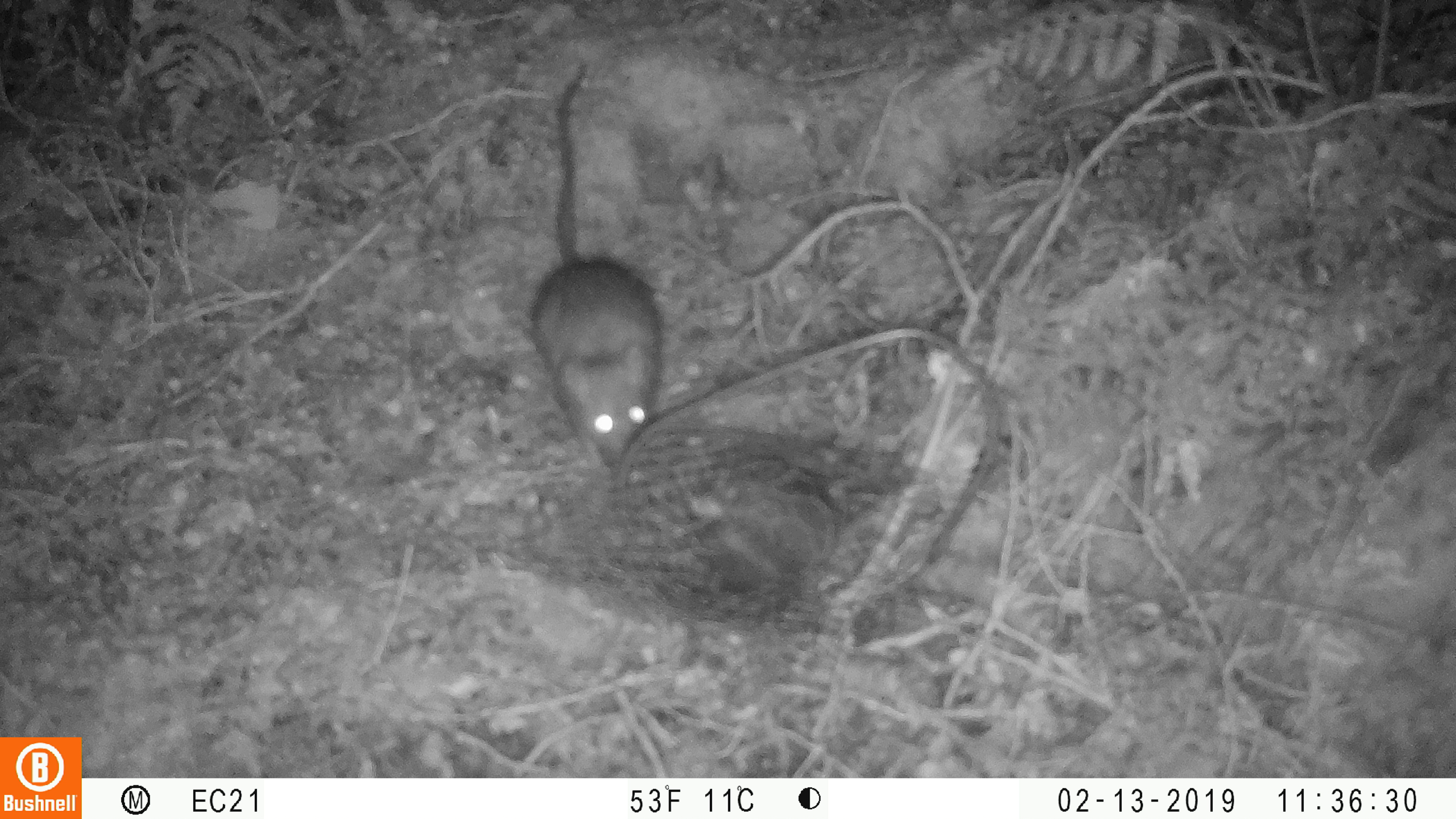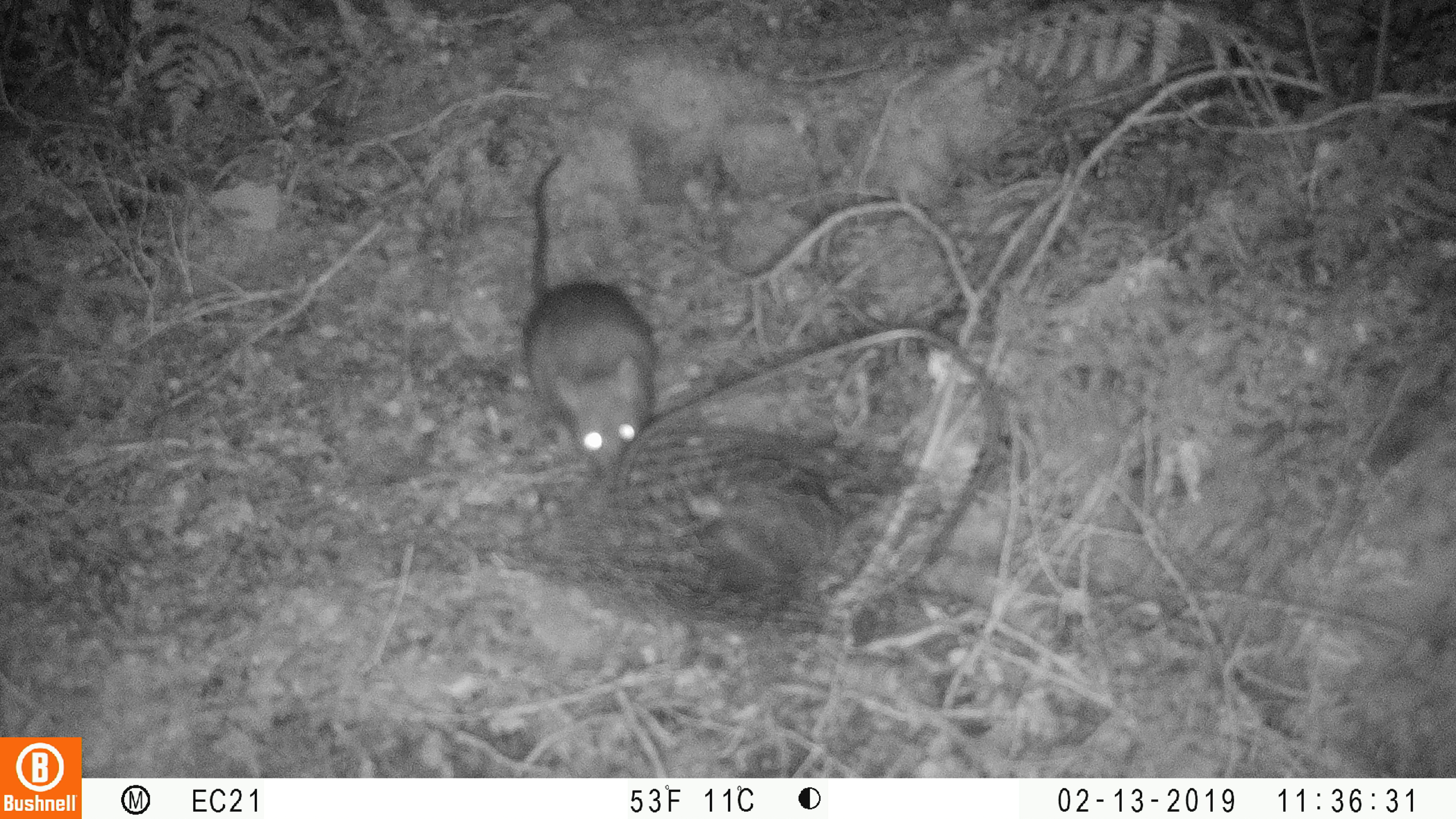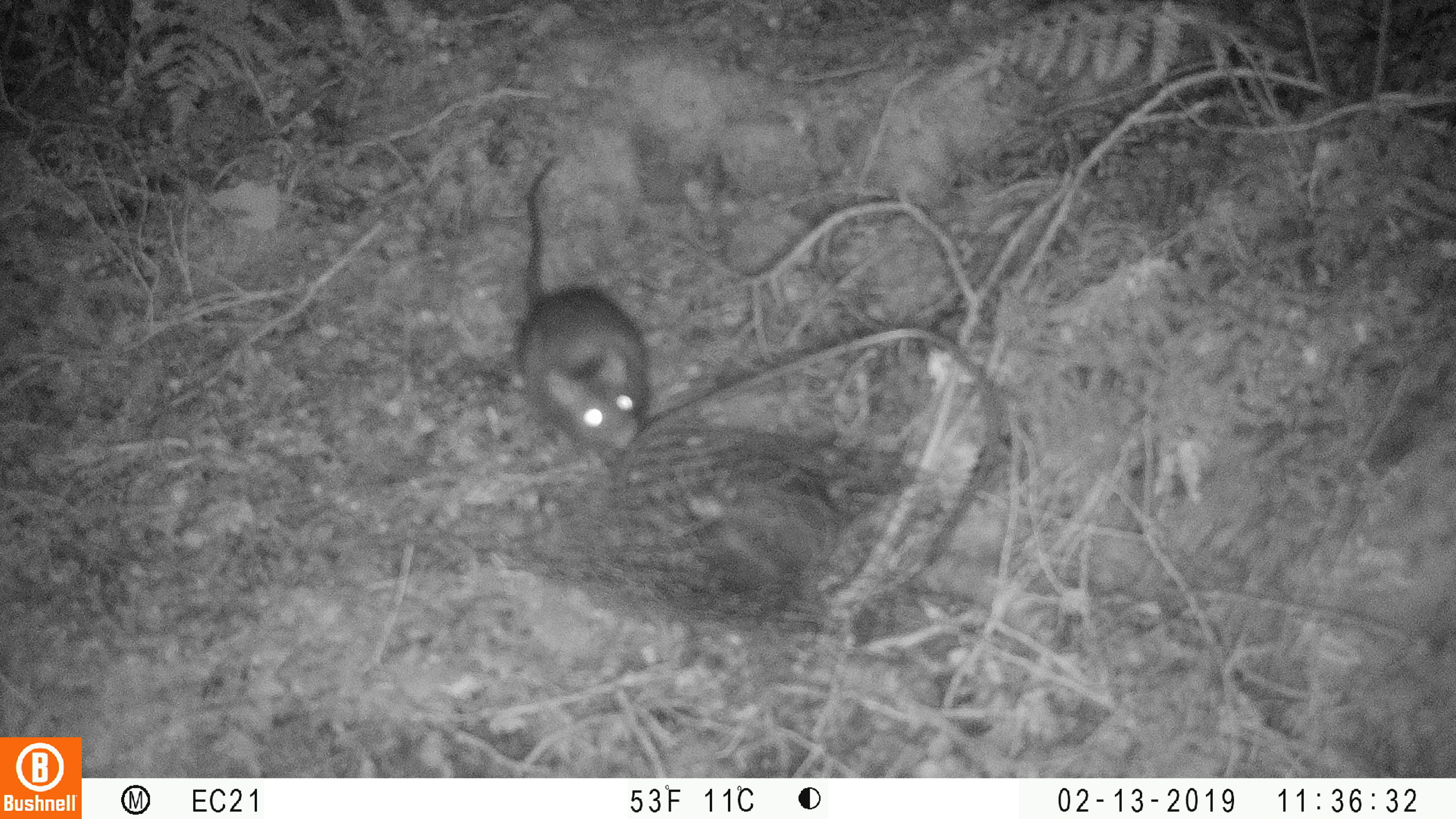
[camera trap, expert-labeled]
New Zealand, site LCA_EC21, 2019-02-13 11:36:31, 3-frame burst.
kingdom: Animalia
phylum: Chordata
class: Mammalia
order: Rodentia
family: Muridae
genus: Rattus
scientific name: Rattus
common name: rat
Rat (Rattus).